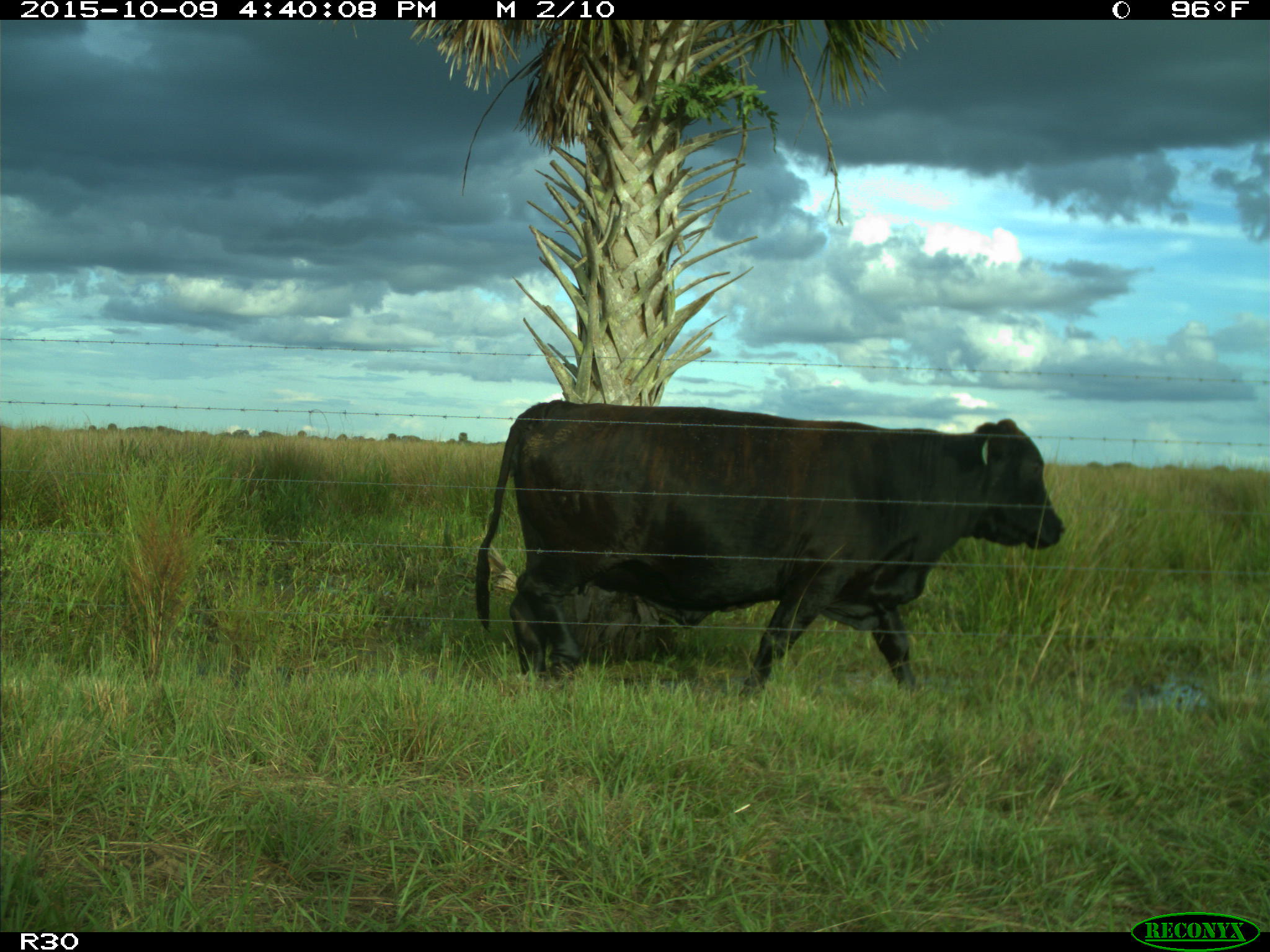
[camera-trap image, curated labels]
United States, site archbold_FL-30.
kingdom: Animalia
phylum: Chordata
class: Mammalia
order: Artiodactyla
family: Bovidae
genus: Bos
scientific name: Bos taurus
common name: domestic cow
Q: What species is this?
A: Bos taurus (domestic cow).